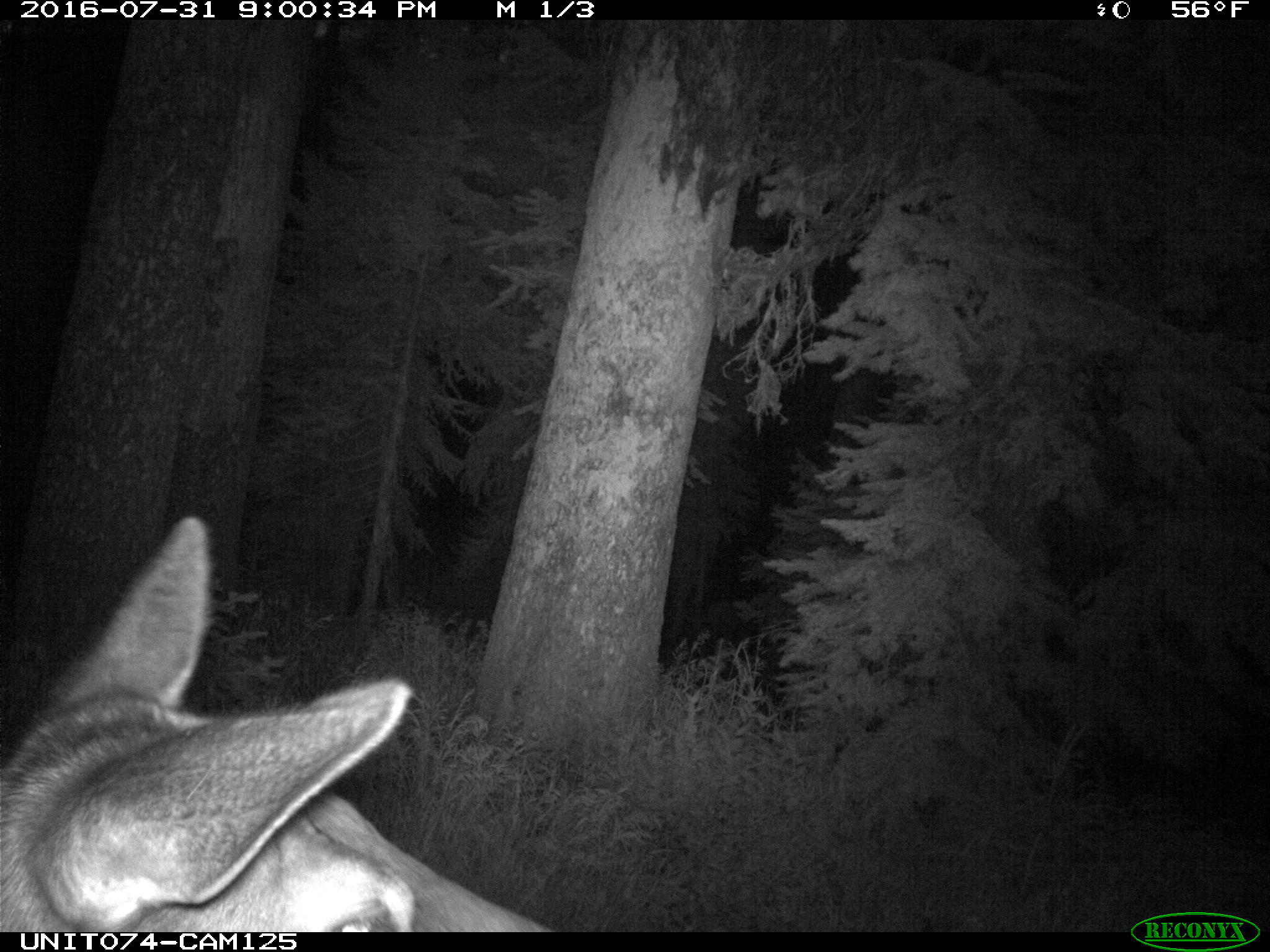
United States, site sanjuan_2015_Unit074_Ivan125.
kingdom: Animalia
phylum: Chordata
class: Mammalia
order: Artiodactyla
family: Cervidae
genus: Cervus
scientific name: Cervus elaphus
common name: red deer